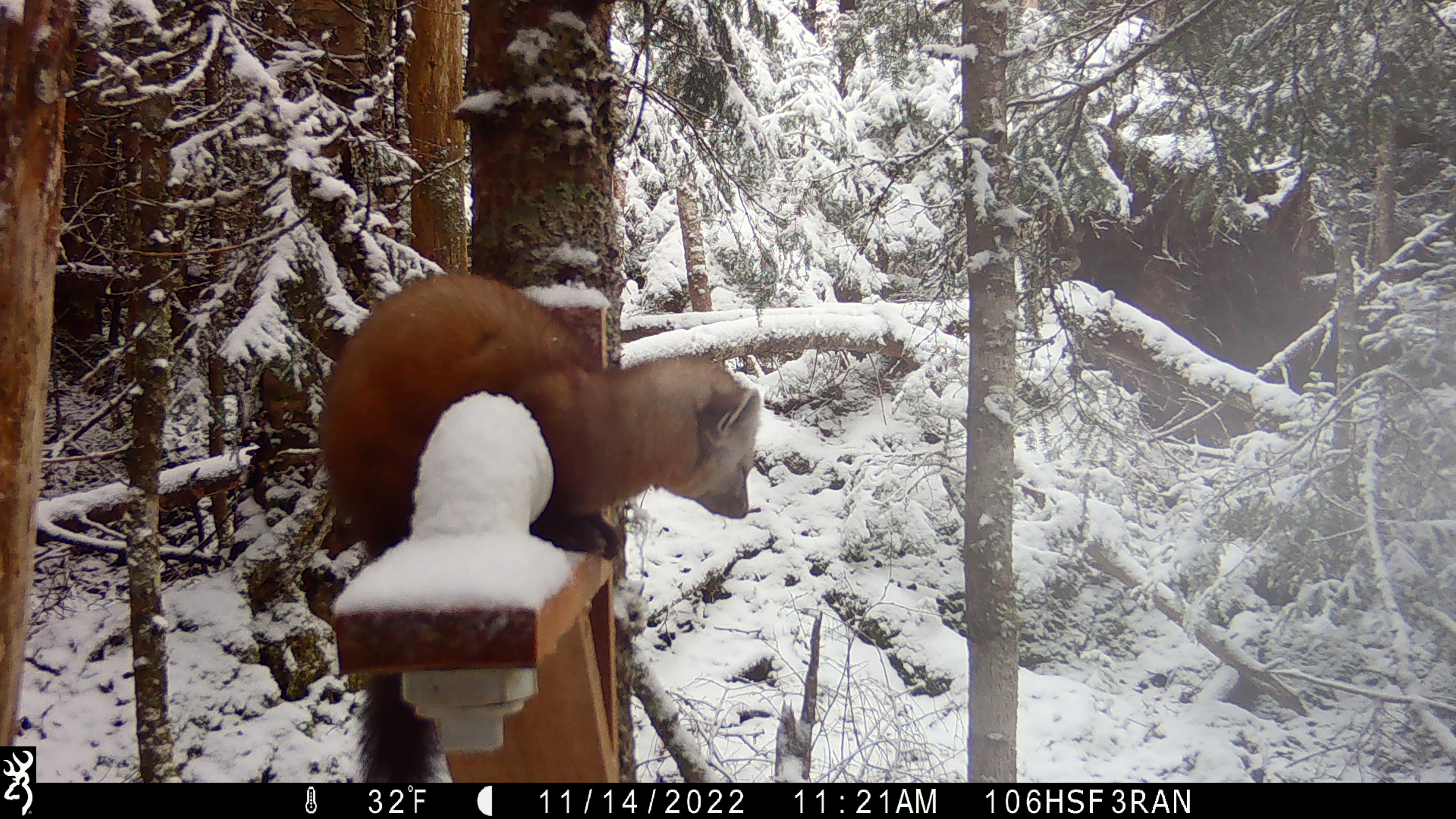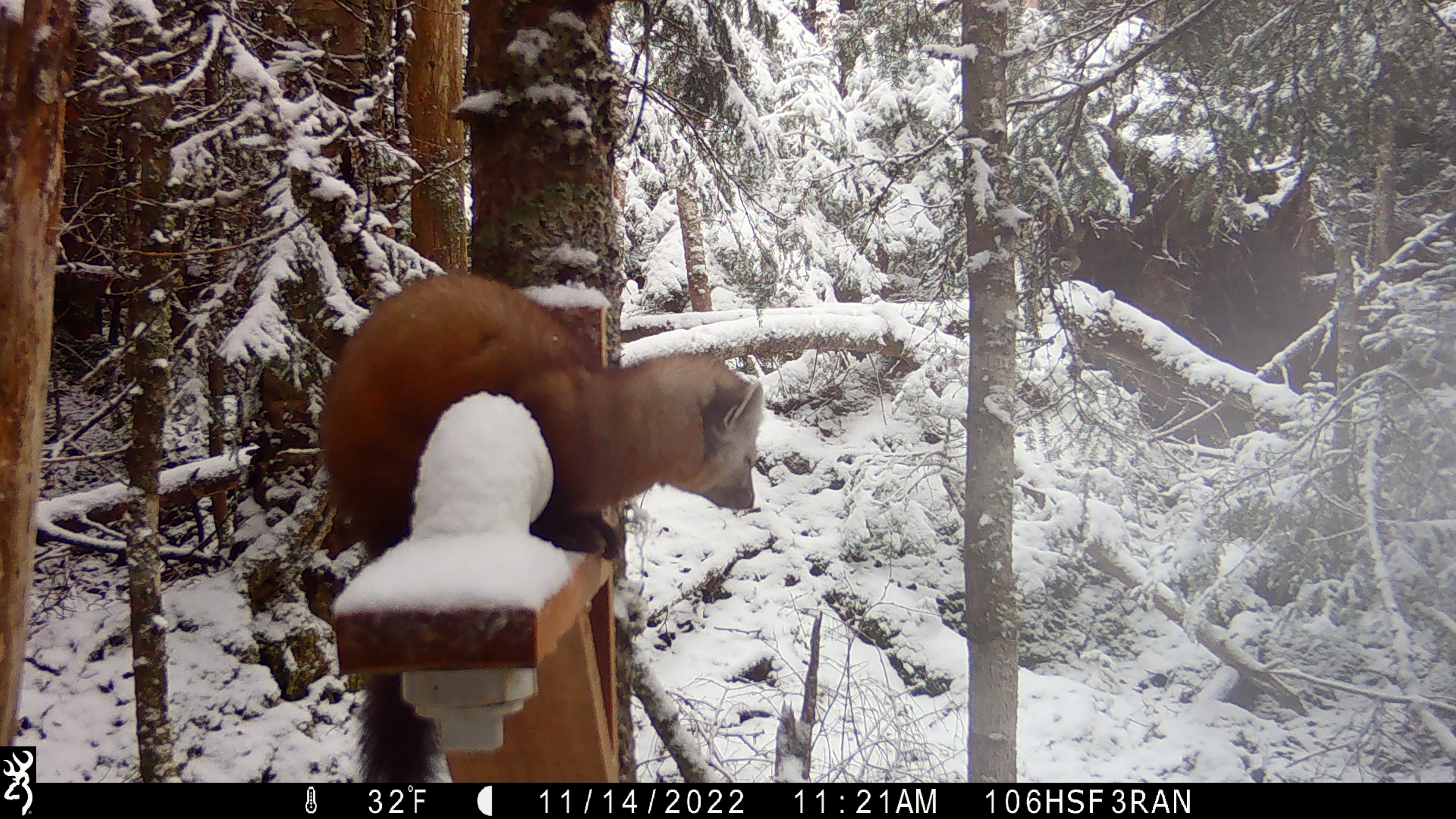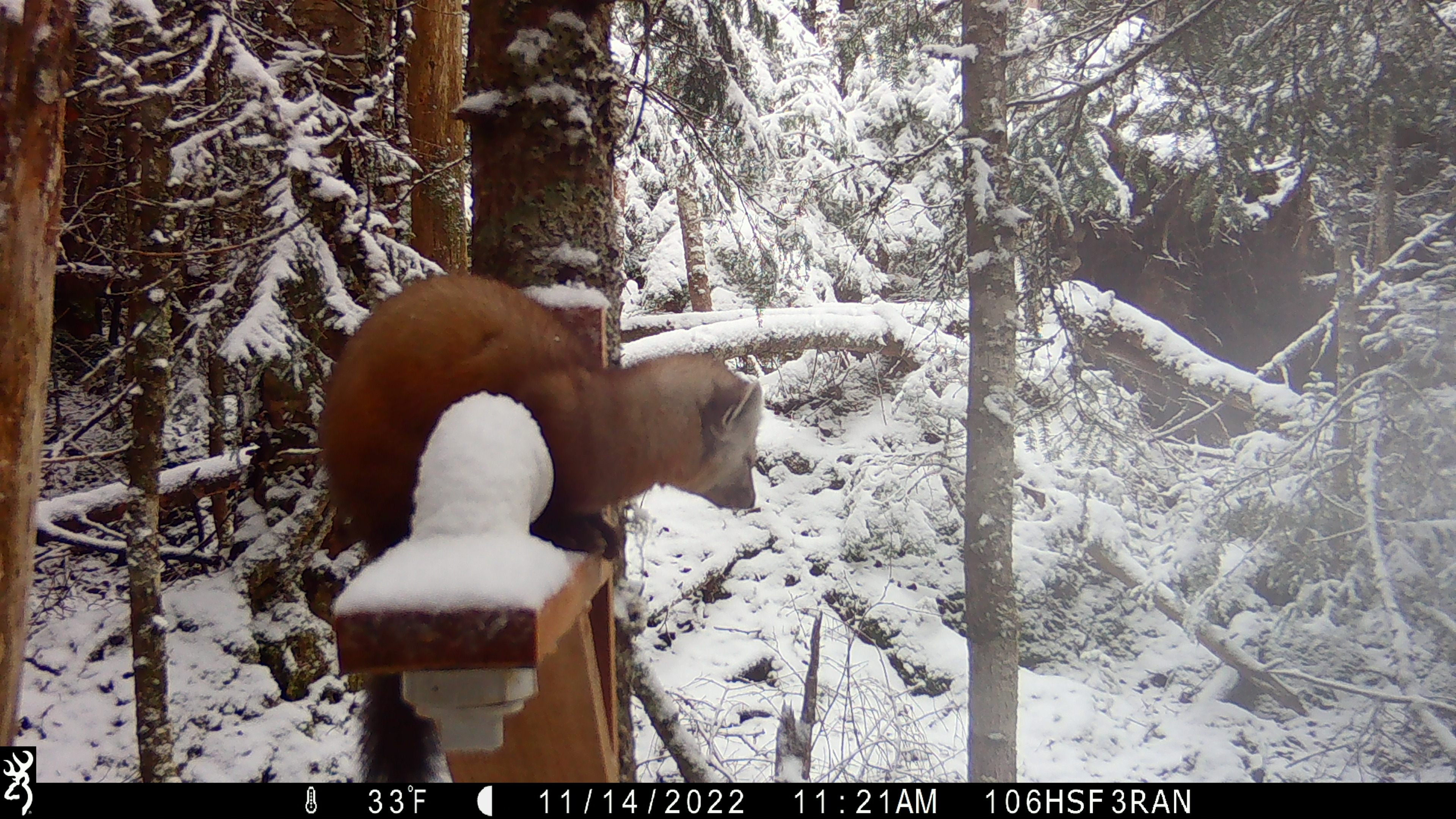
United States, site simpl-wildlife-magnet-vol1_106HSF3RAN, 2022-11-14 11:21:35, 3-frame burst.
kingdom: Animalia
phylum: Chordata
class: Mammalia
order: Carnivora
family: Mustelidae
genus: Martes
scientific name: Martes americana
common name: american marten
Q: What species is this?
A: American marten (Martes americana).